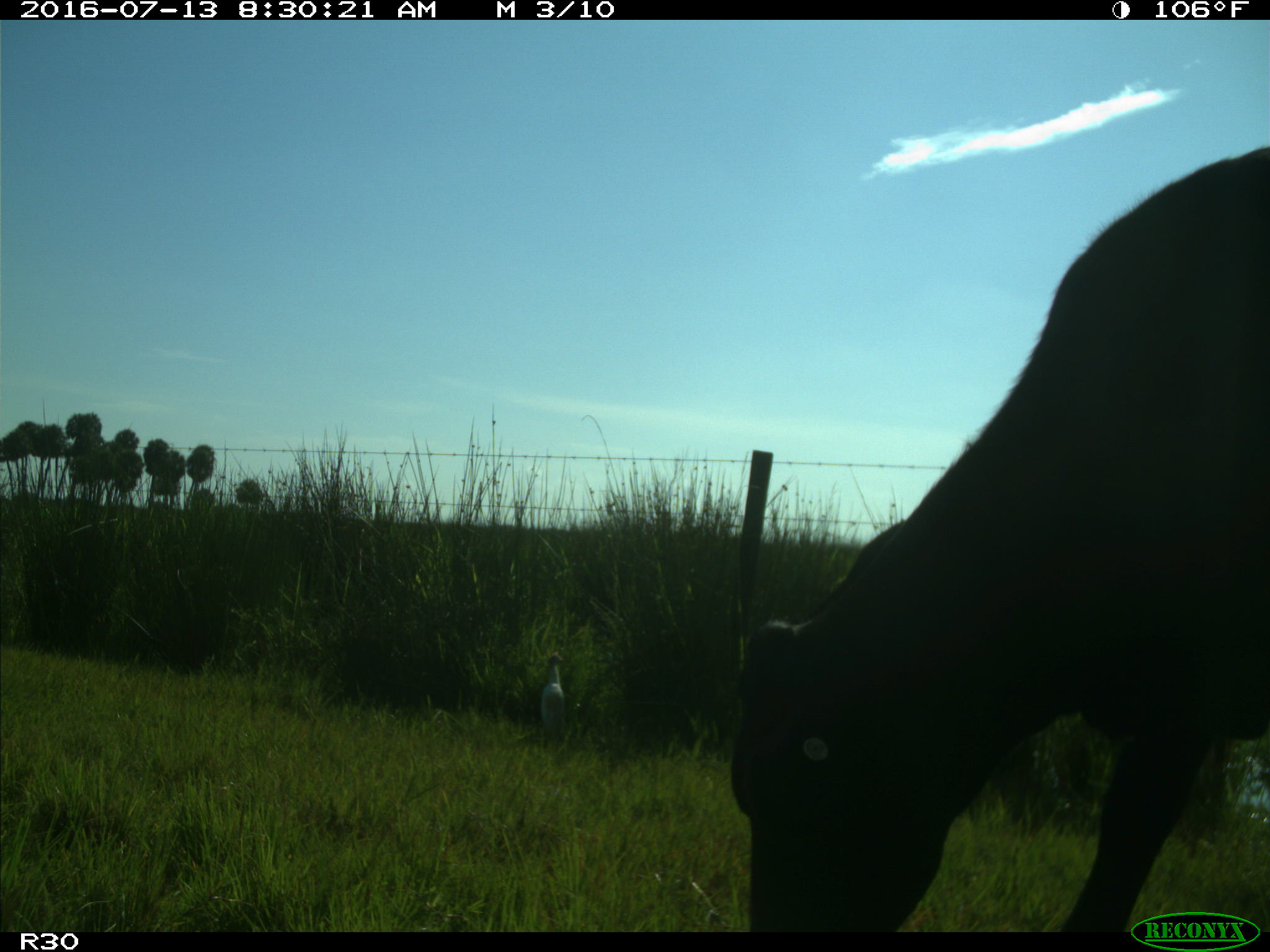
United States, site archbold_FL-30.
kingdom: Animalia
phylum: Chordata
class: Mammalia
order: Artiodactyla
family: Bovidae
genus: Bos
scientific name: Bos taurus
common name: domestic cow